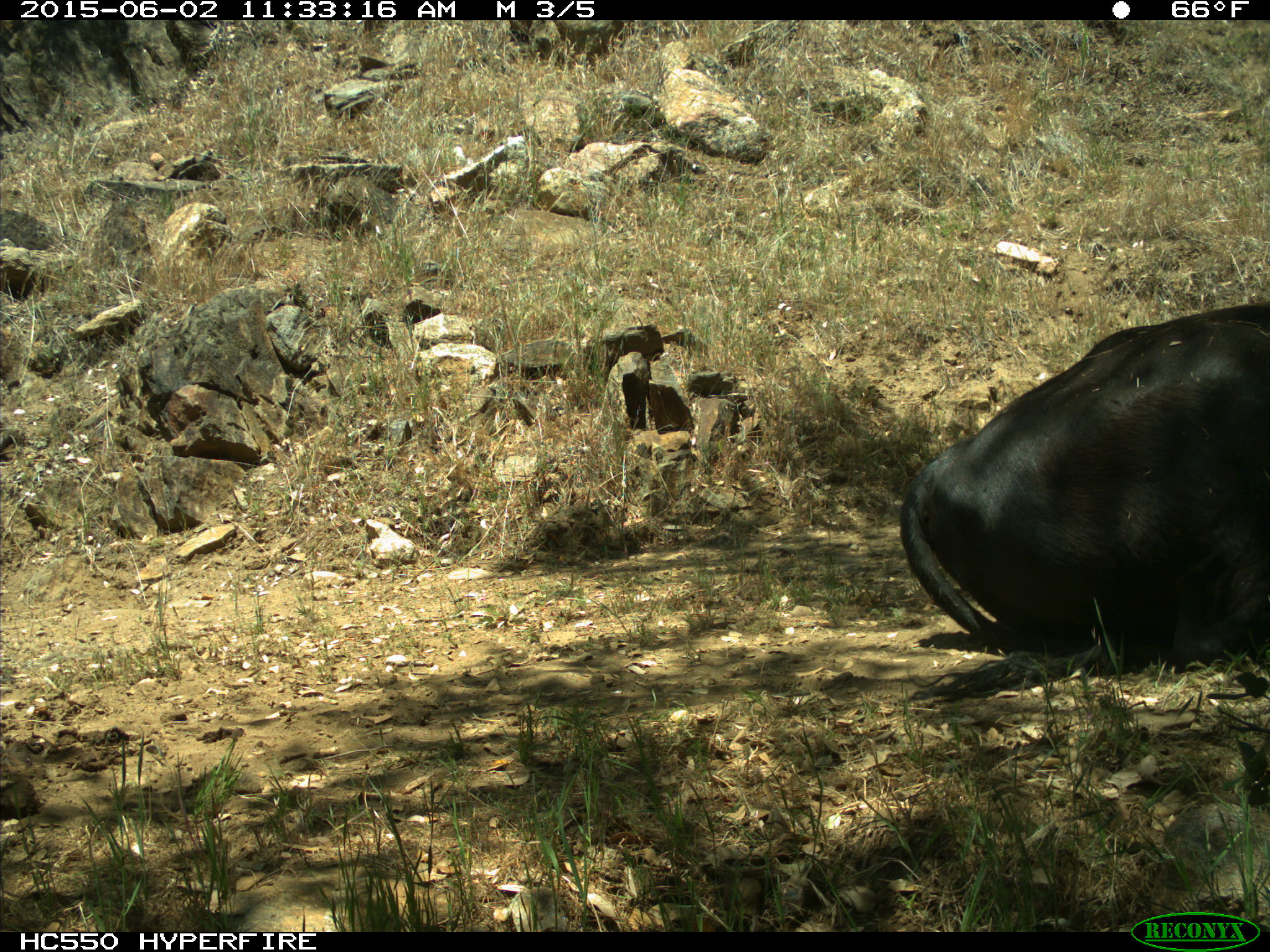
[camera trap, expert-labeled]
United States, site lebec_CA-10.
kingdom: Animalia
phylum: Chordata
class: Mammalia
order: Artiodactyla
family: Bovidae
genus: Bos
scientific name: Bos taurus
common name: domestic cow